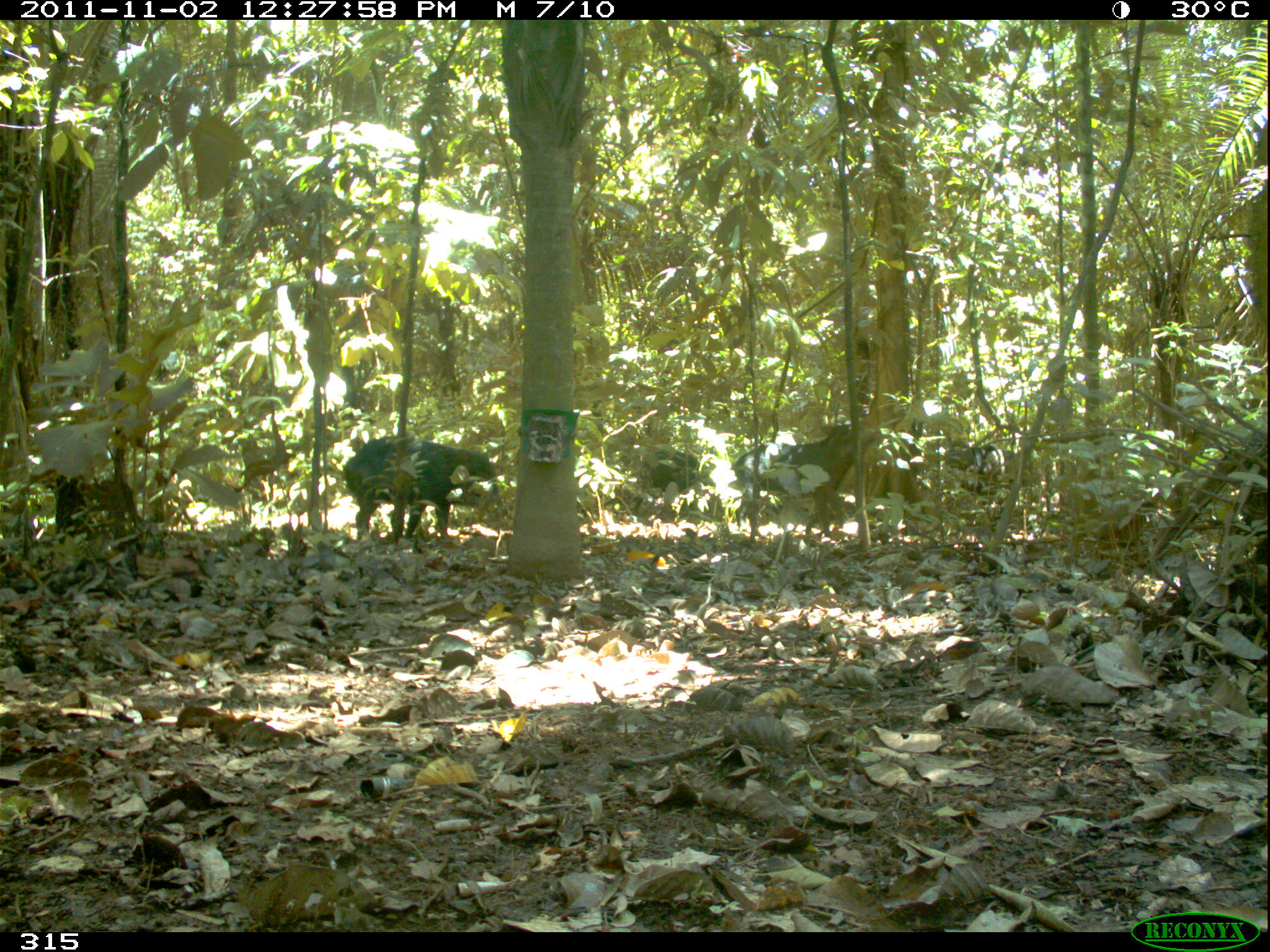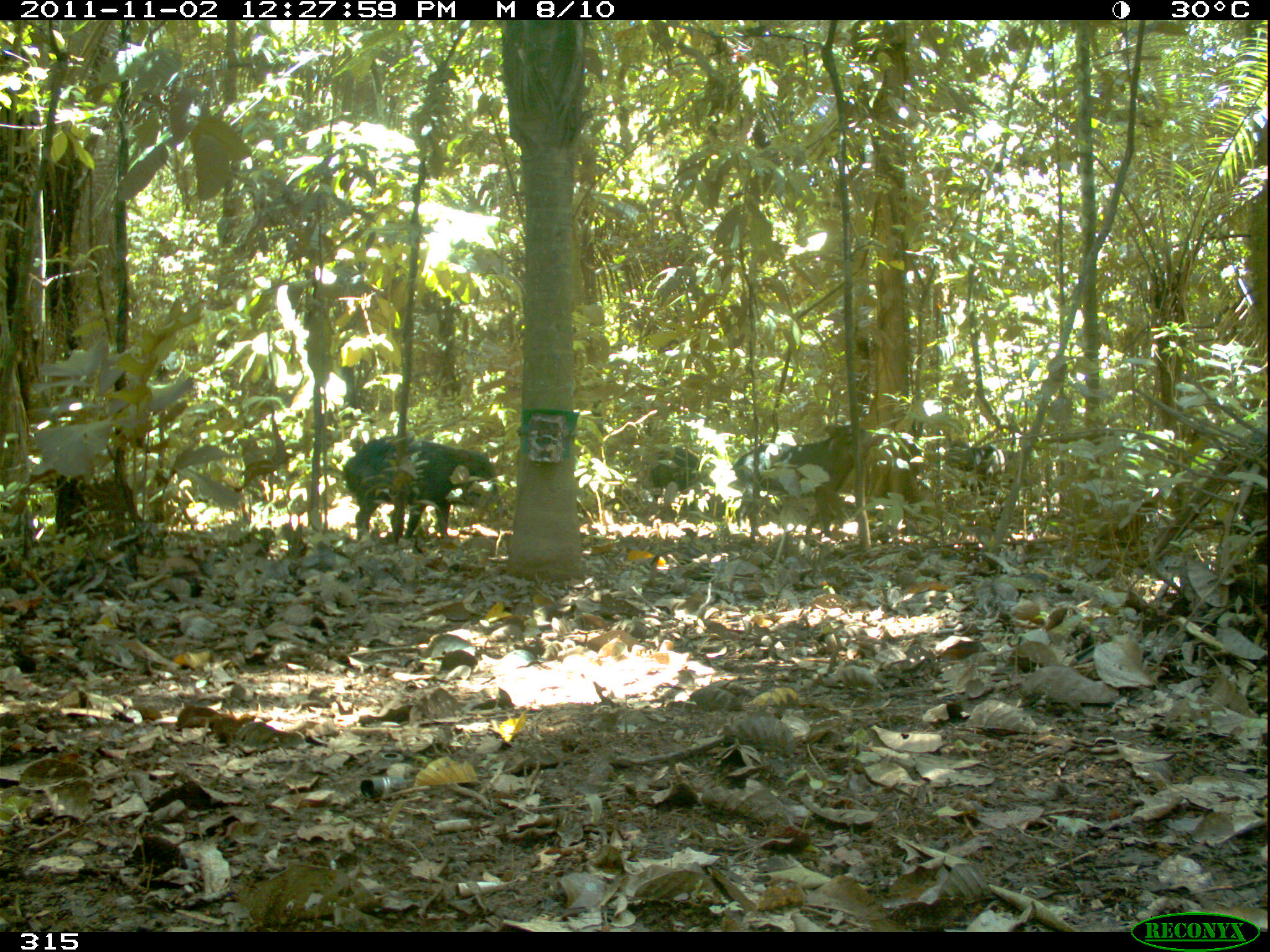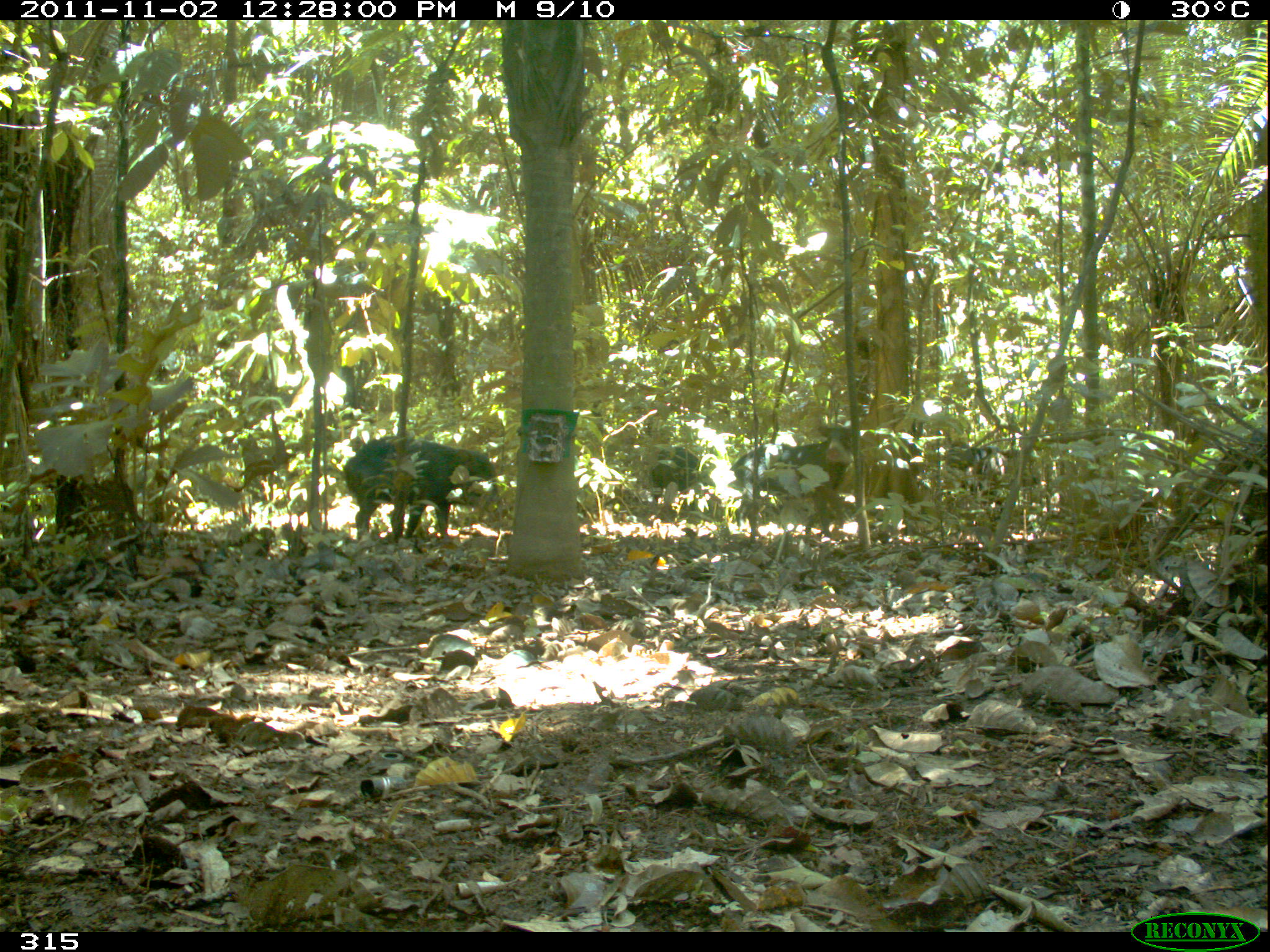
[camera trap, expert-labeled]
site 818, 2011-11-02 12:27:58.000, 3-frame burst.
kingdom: Animalia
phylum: Chordata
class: Mammalia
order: Artiodactyla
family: Tayassuidae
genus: Tayassu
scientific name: Tayassu pecari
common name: white-lipped peccary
Tayassu pecari (white-lipped peccary).